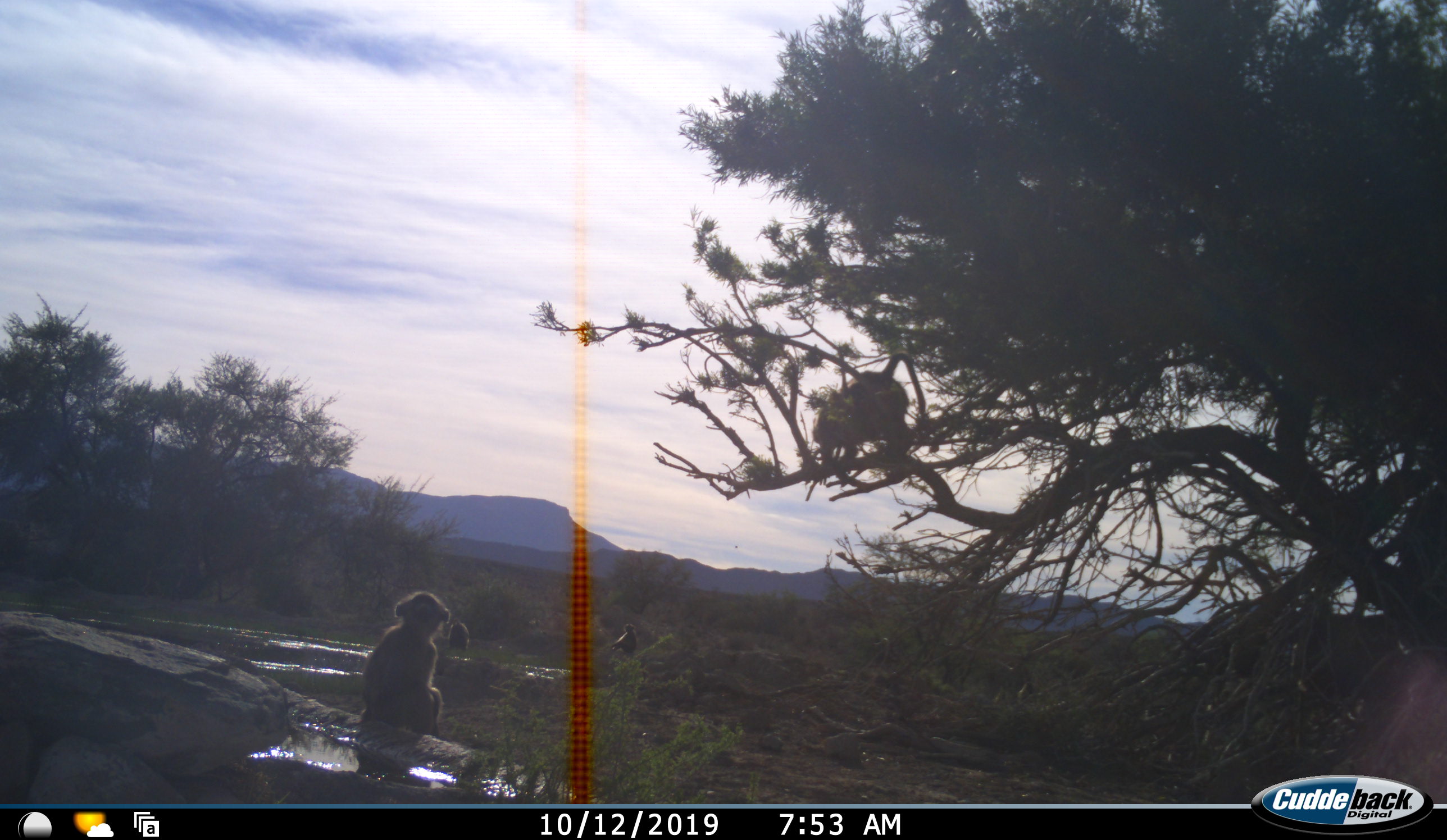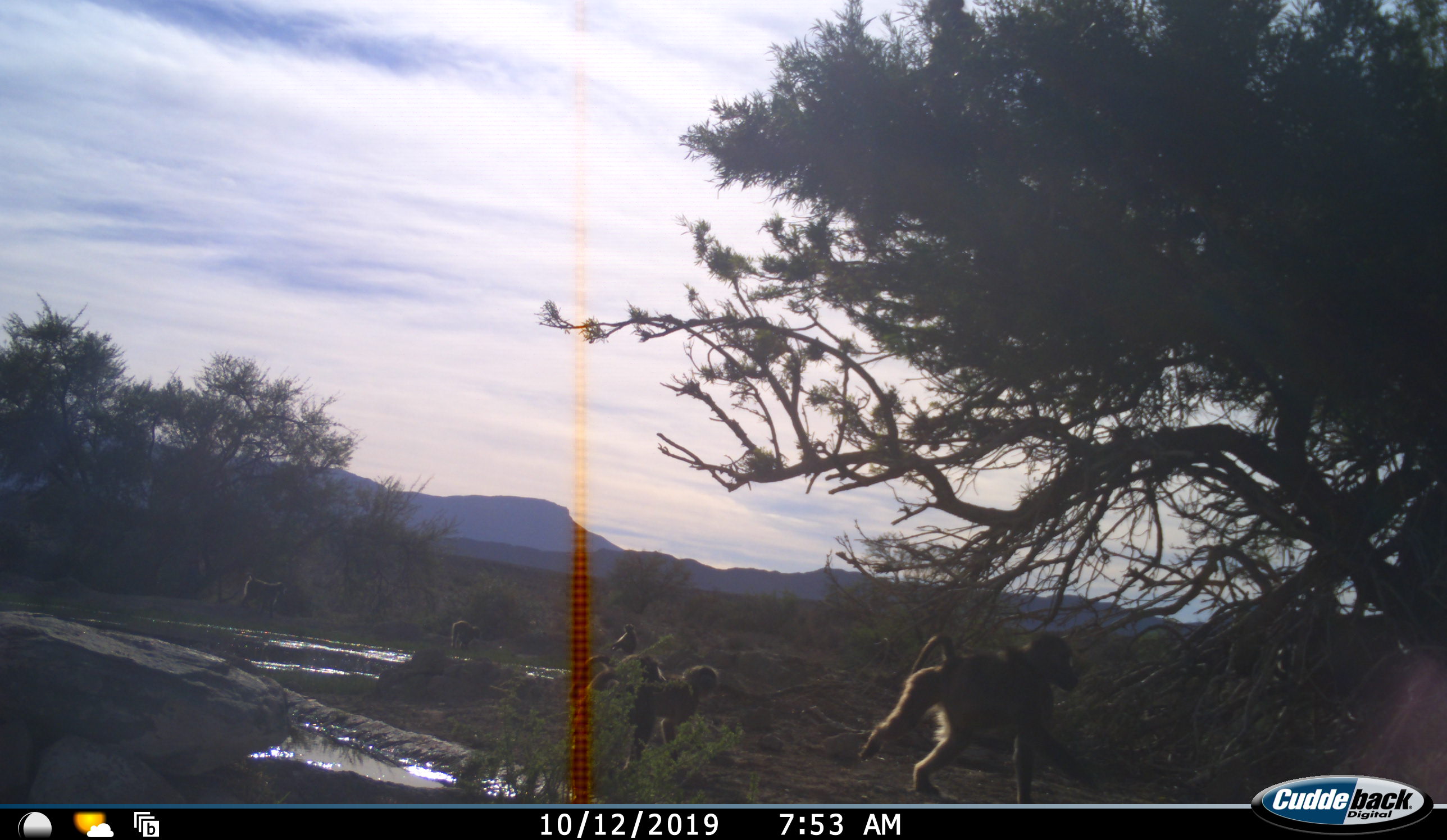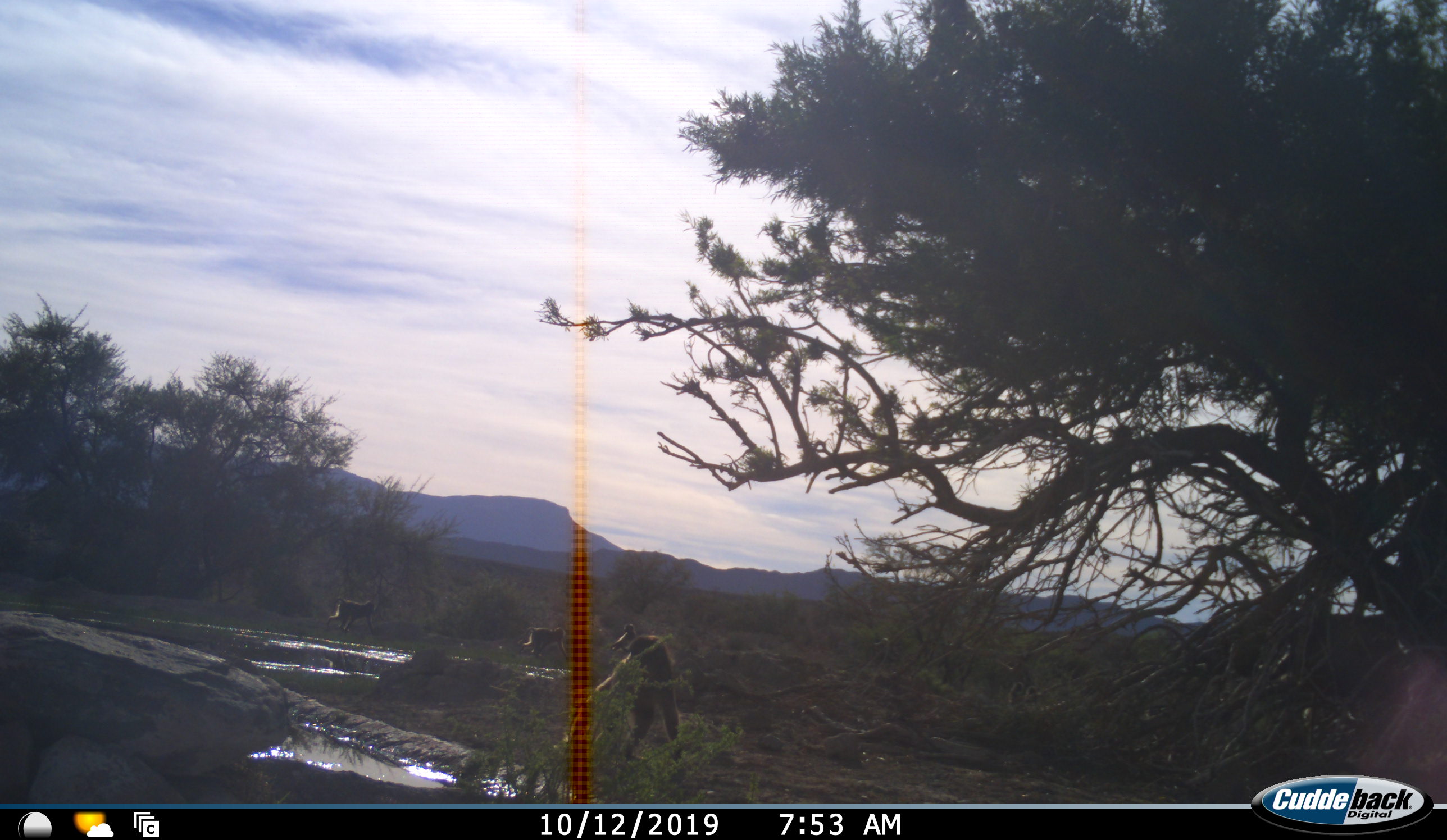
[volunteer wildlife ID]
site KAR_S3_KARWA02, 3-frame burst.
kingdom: Animalia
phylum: Chordata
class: Mammalia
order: Primates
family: Cercopithecidae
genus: Papio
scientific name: Papio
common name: baboon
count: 6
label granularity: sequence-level